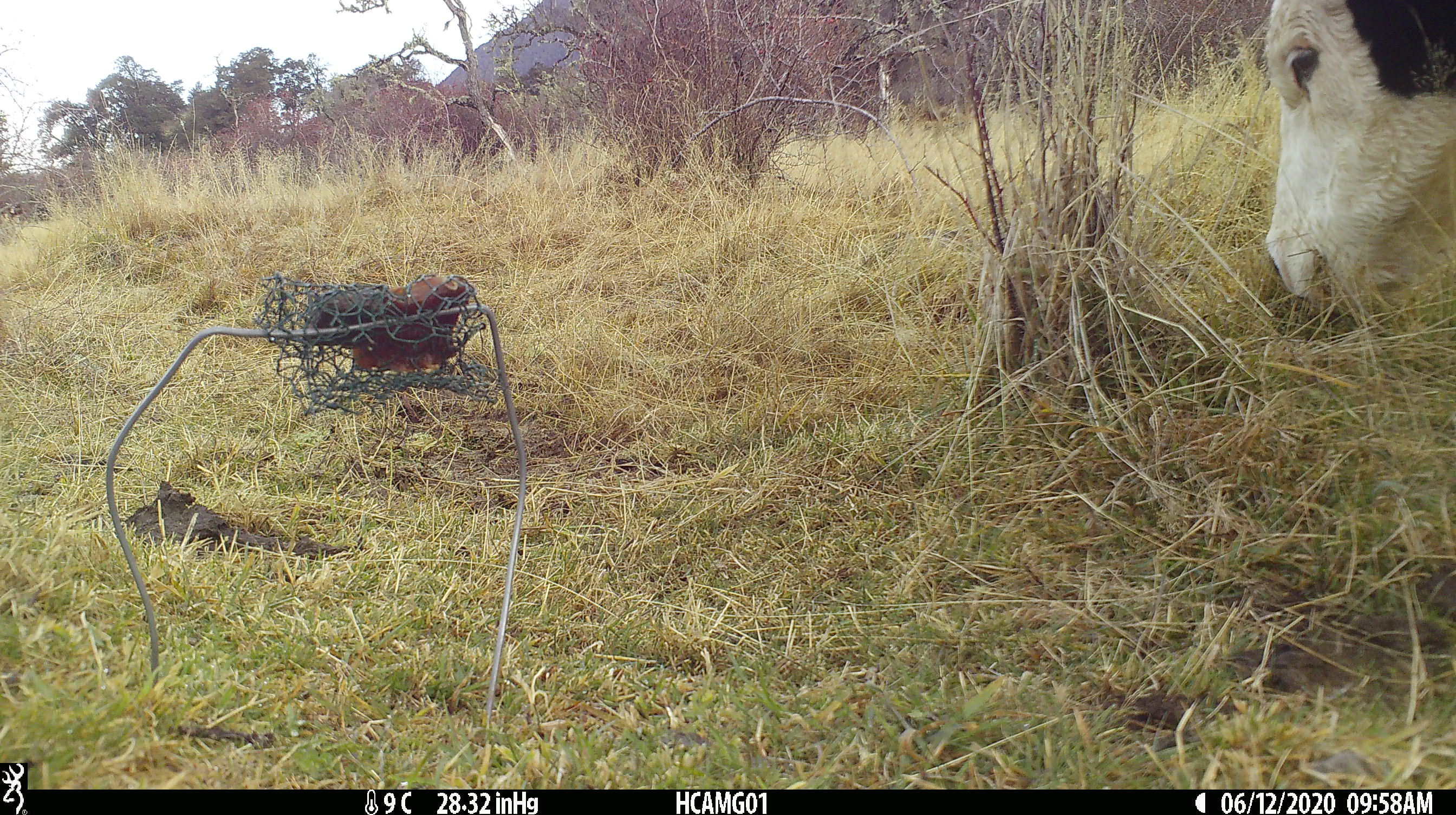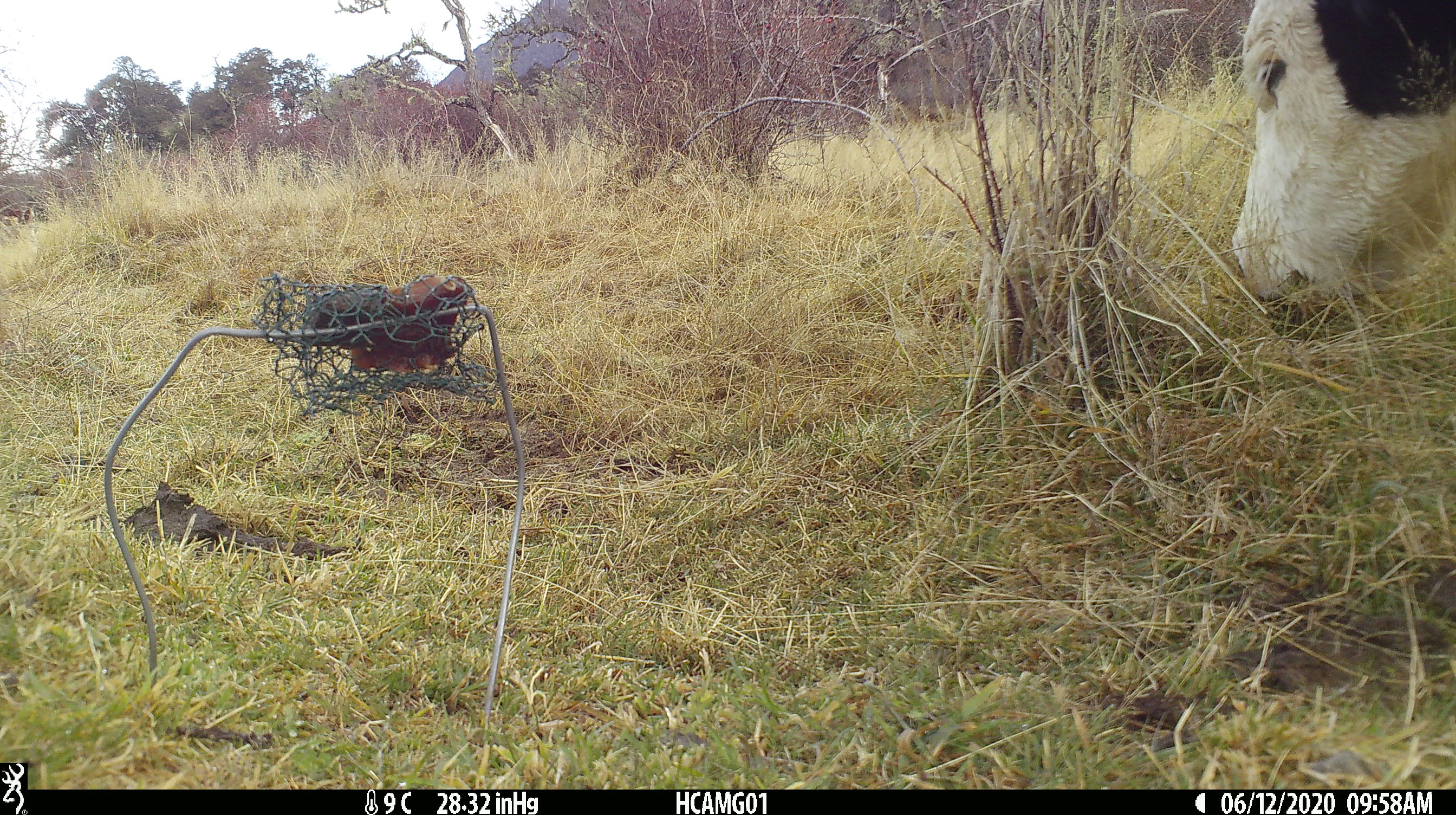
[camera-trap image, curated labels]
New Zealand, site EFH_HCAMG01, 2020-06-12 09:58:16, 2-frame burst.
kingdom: Animalia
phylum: Chordata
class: Mammalia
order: Artiodactyla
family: Bovidae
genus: Bos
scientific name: Bos taurus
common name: domestic cow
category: cow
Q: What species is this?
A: Cow (domestic cow) (Bos taurus).